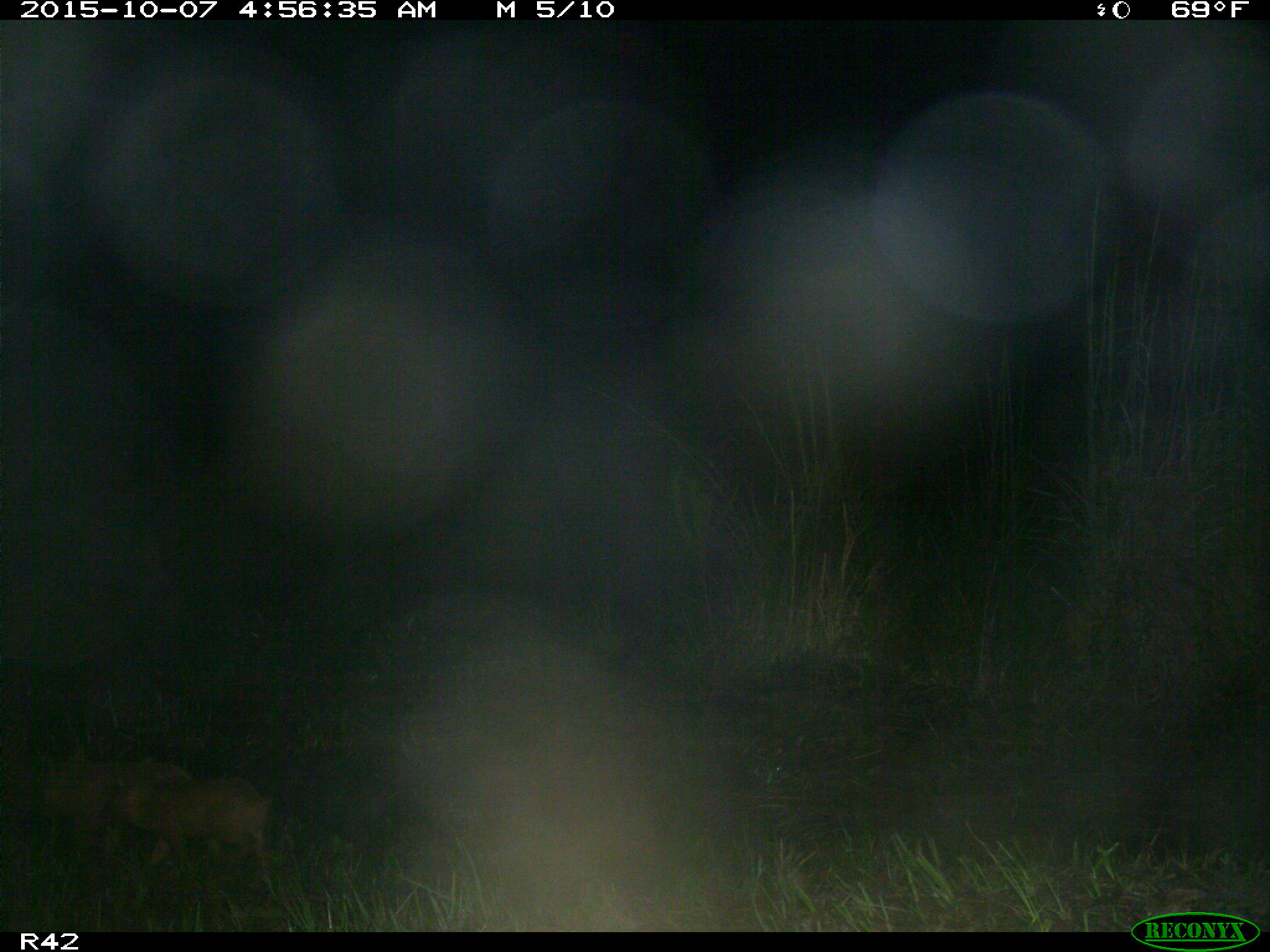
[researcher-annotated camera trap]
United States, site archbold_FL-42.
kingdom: Animalia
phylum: Chordata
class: Mammalia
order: Artiodactyla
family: Suidae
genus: Sus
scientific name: Sus scrofa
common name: wild boar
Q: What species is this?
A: Sus scrofa (wild boar).